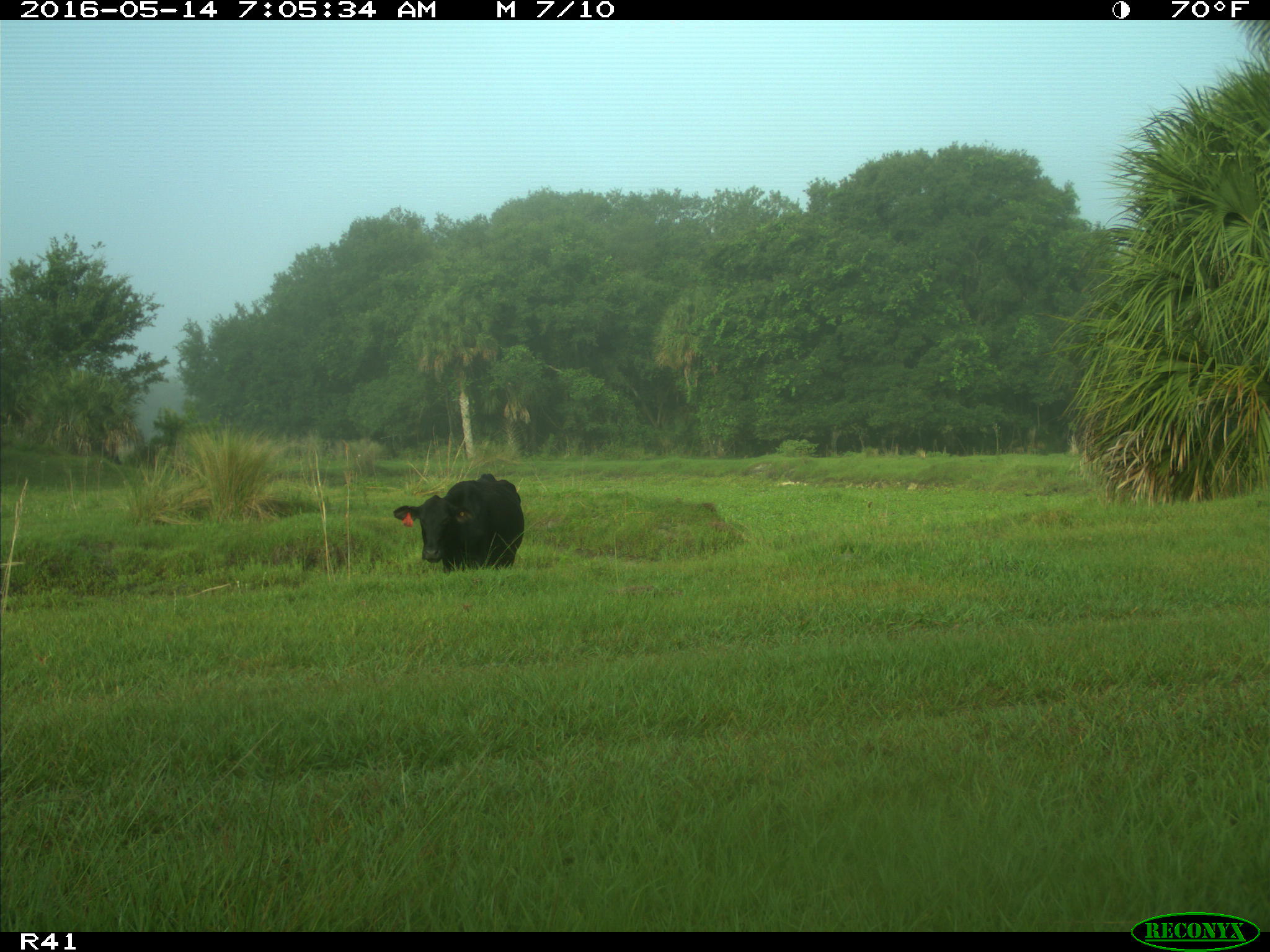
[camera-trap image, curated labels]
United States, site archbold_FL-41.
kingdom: Animalia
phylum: Chordata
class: Mammalia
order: Artiodactyla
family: Bovidae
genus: Bos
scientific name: Bos taurus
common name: domestic cow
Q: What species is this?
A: Bos taurus (domestic cow).